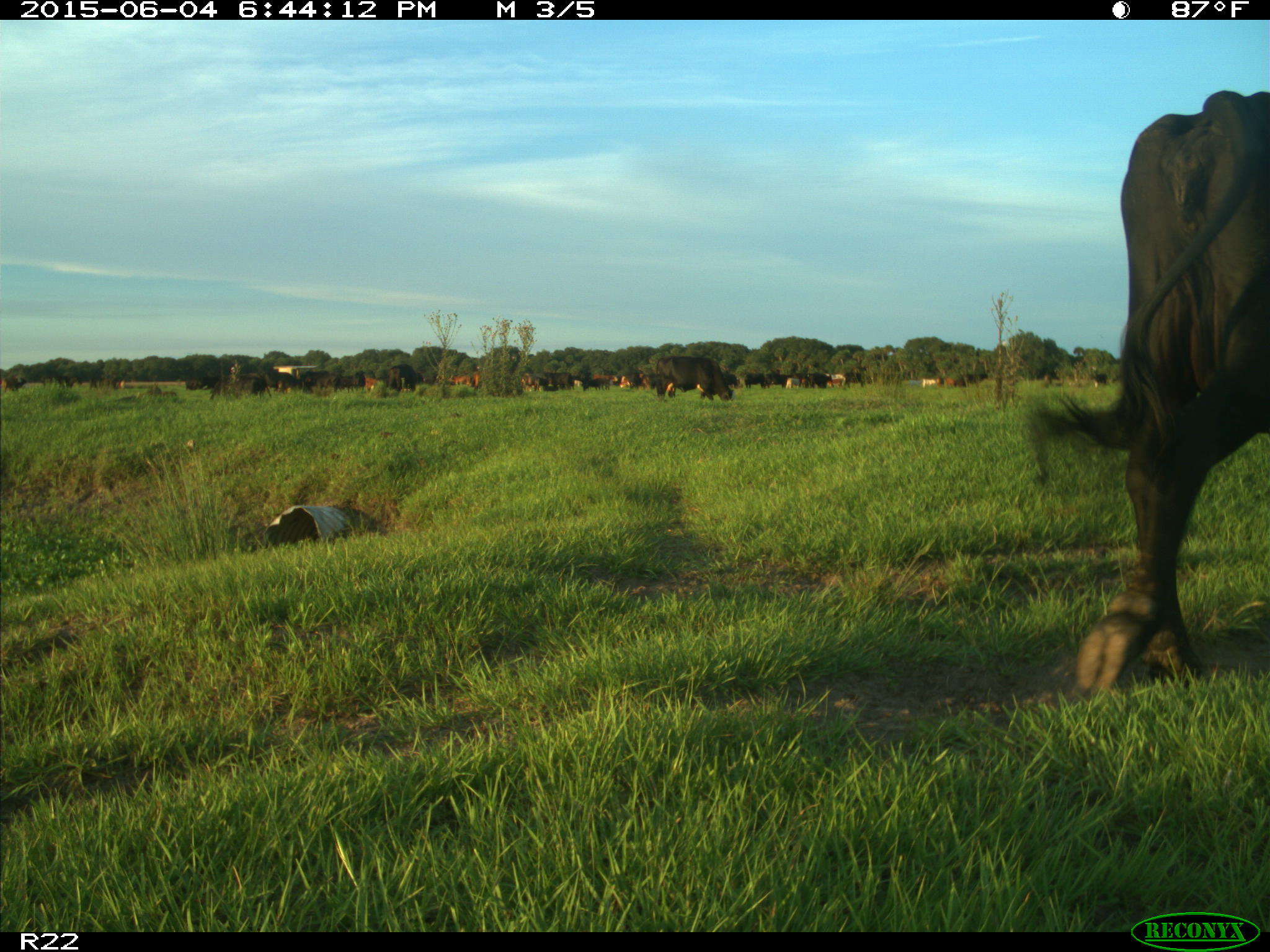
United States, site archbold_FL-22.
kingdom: Animalia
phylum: Chordata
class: Mammalia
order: Artiodactyla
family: Bovidae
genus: Bos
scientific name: Bos taurus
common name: domestic cow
Bos taurus (domestic cow).